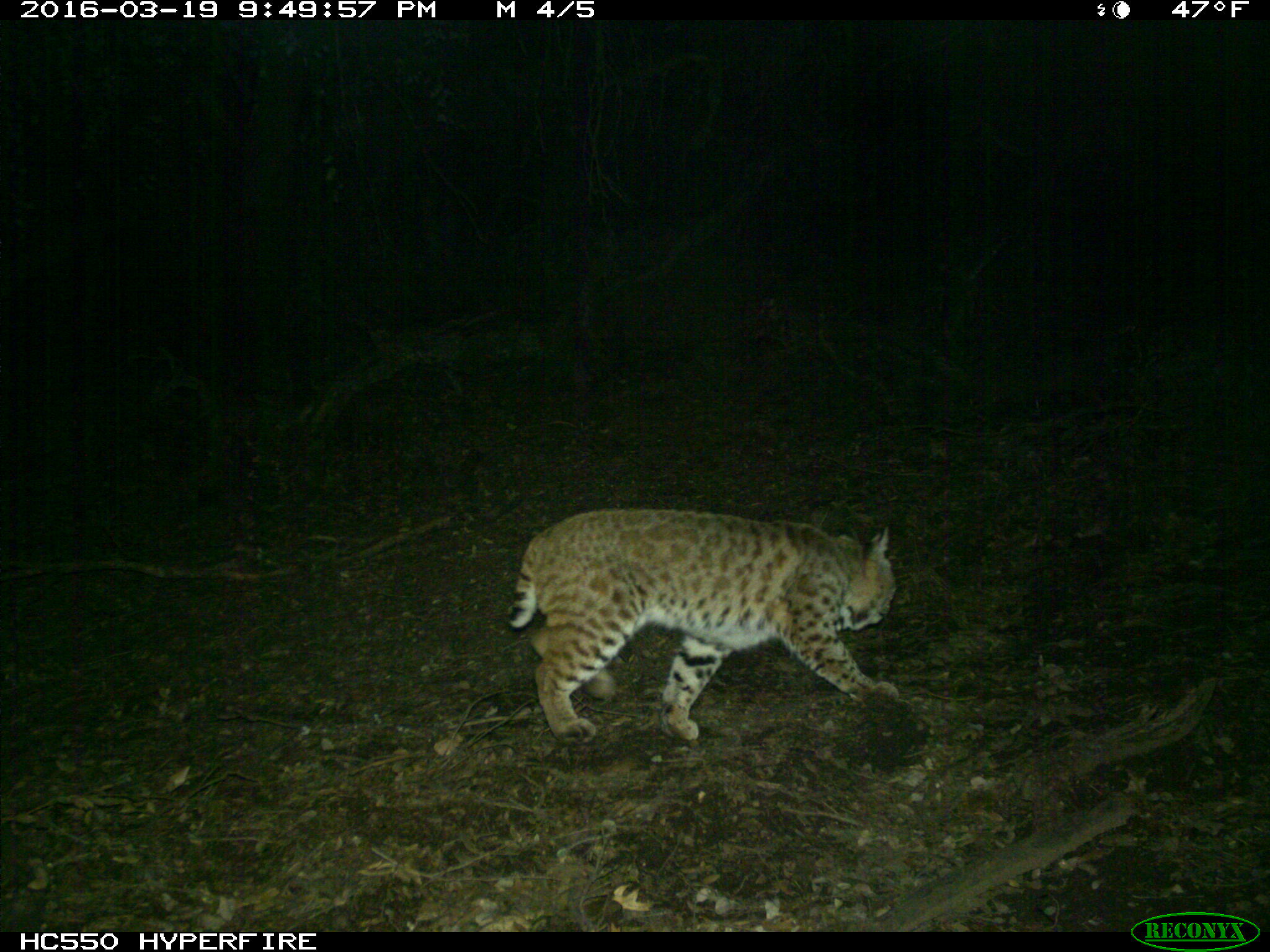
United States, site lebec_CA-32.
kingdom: Animalia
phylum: Chordata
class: Mammalia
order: Carnivora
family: Felidae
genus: Lynx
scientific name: Lynx rufus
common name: bobcat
Lynx rufus (bobcat).